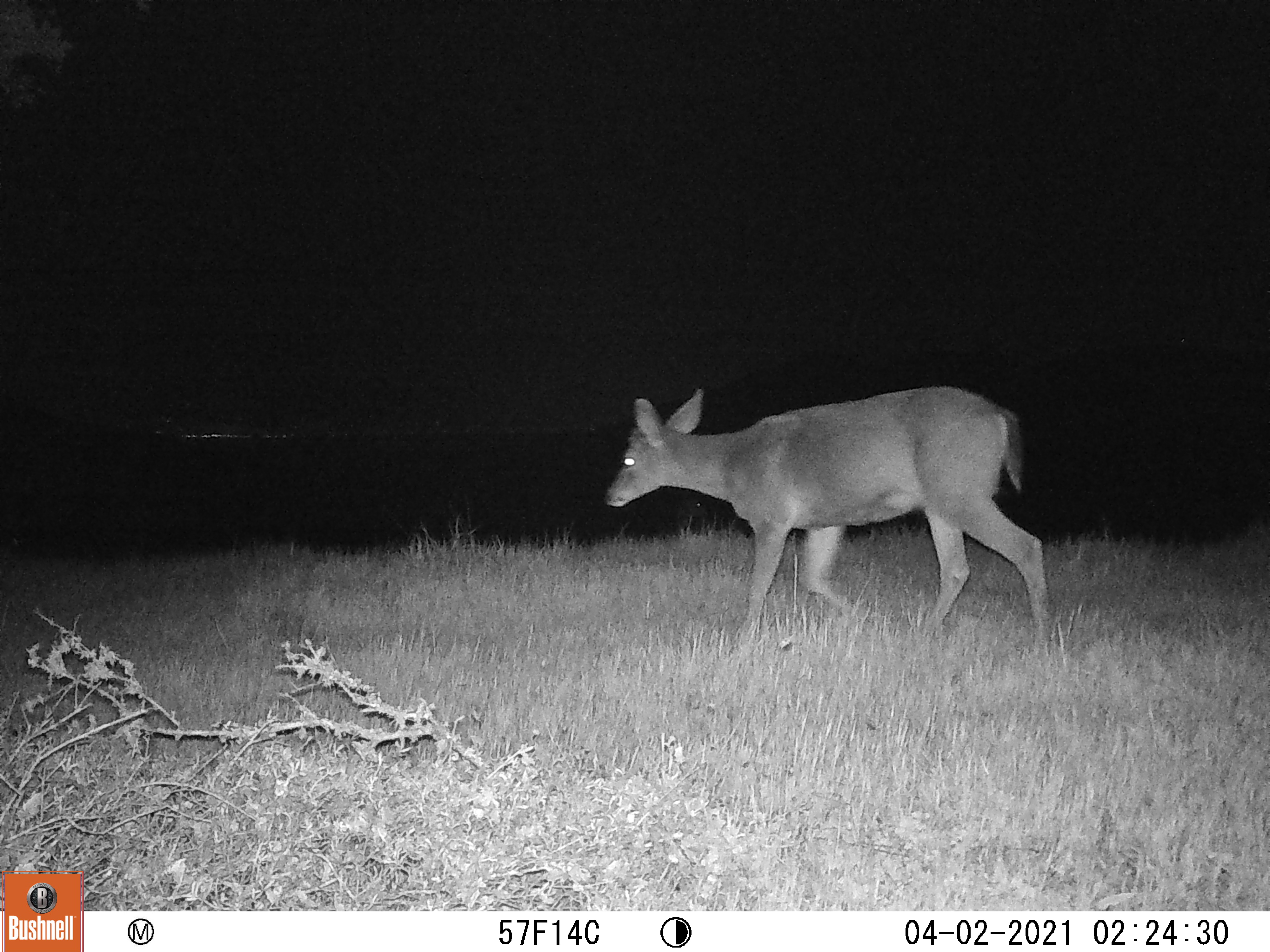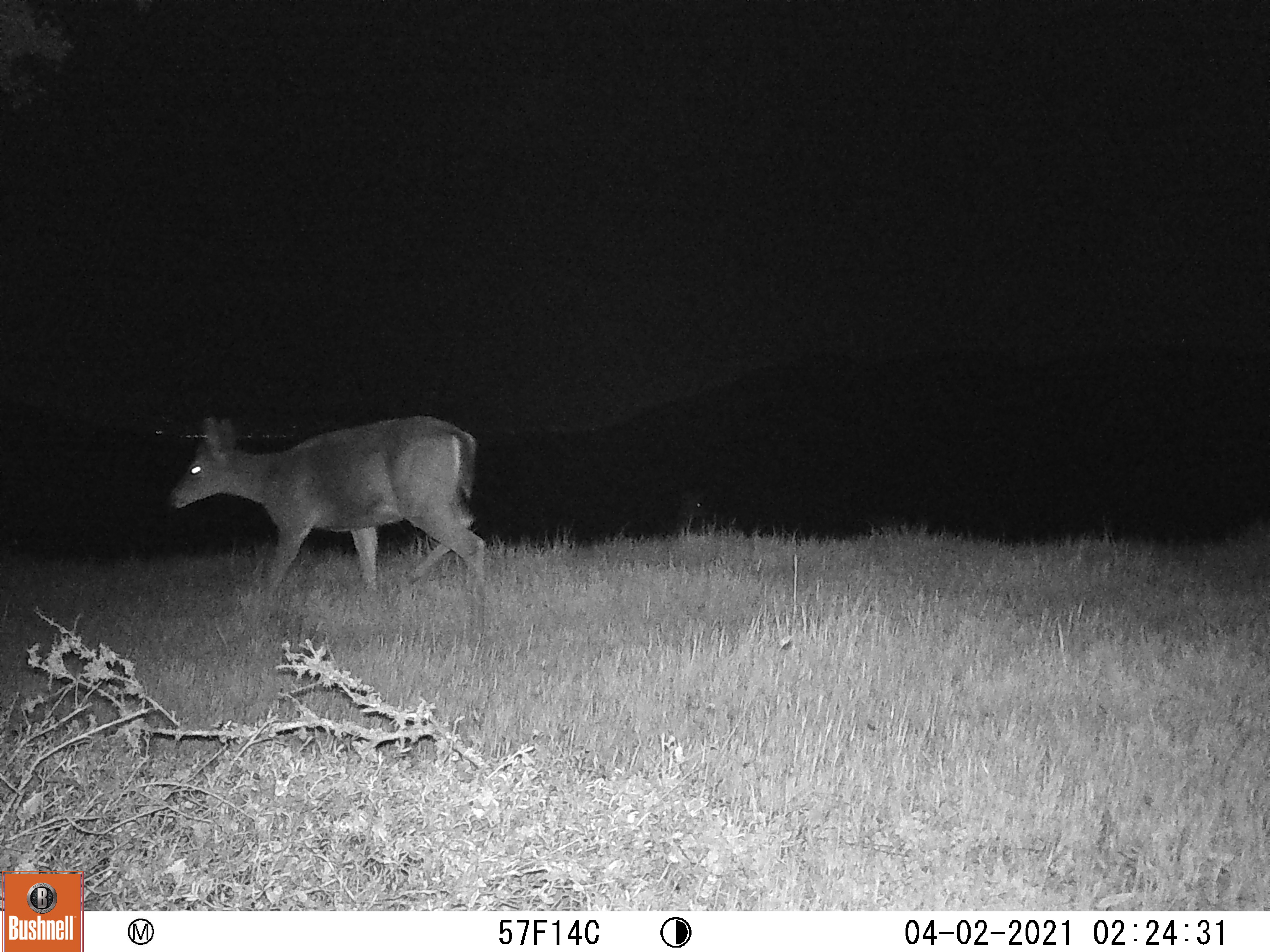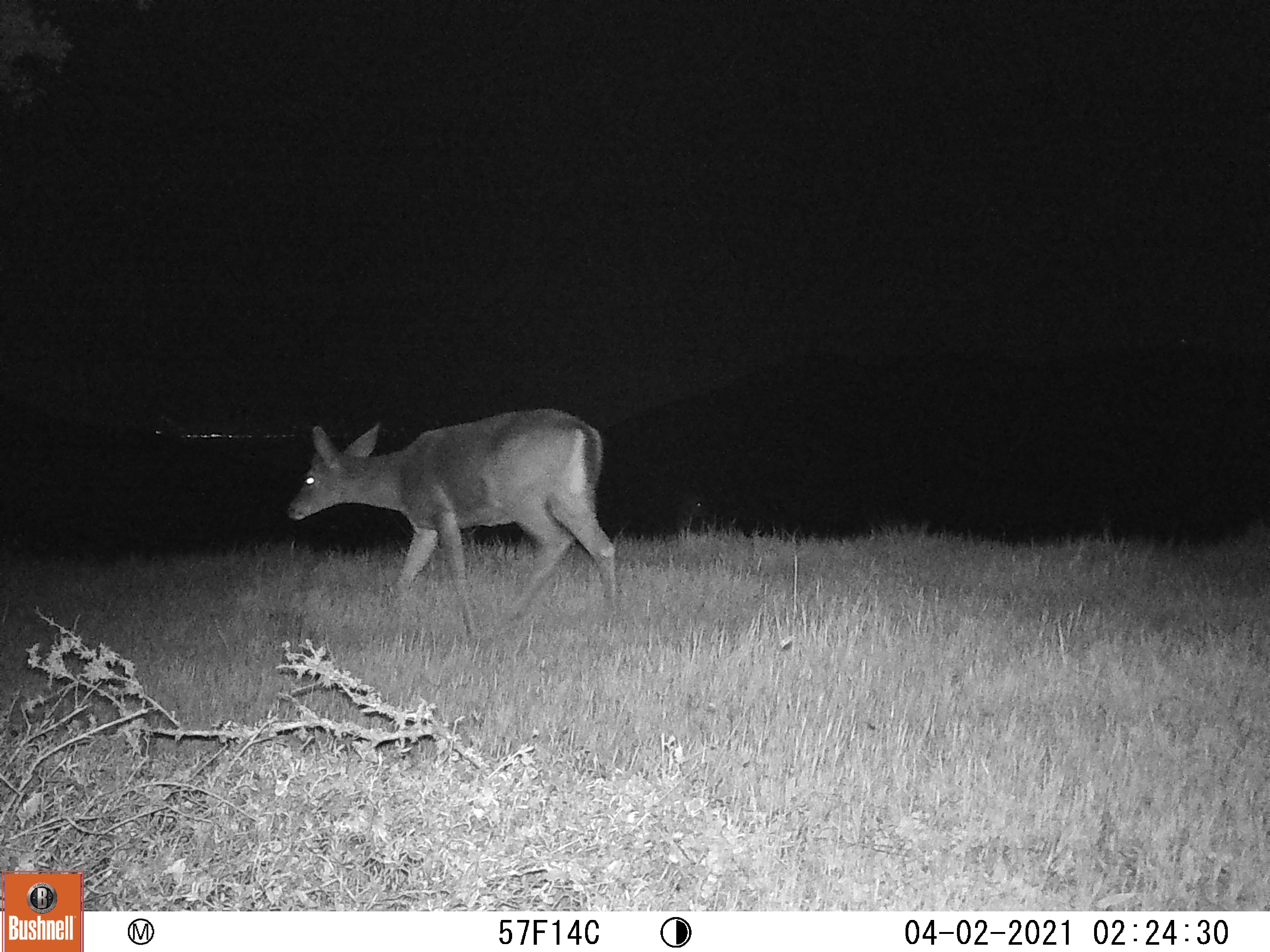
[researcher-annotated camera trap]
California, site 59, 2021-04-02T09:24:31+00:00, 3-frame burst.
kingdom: Animalia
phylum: Chordata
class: Mammalia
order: Artiodactyla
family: Cervidae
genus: Odocoileus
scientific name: Odocoileus hemionus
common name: mule deer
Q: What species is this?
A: Mule deer (Odocoileus hemionus).